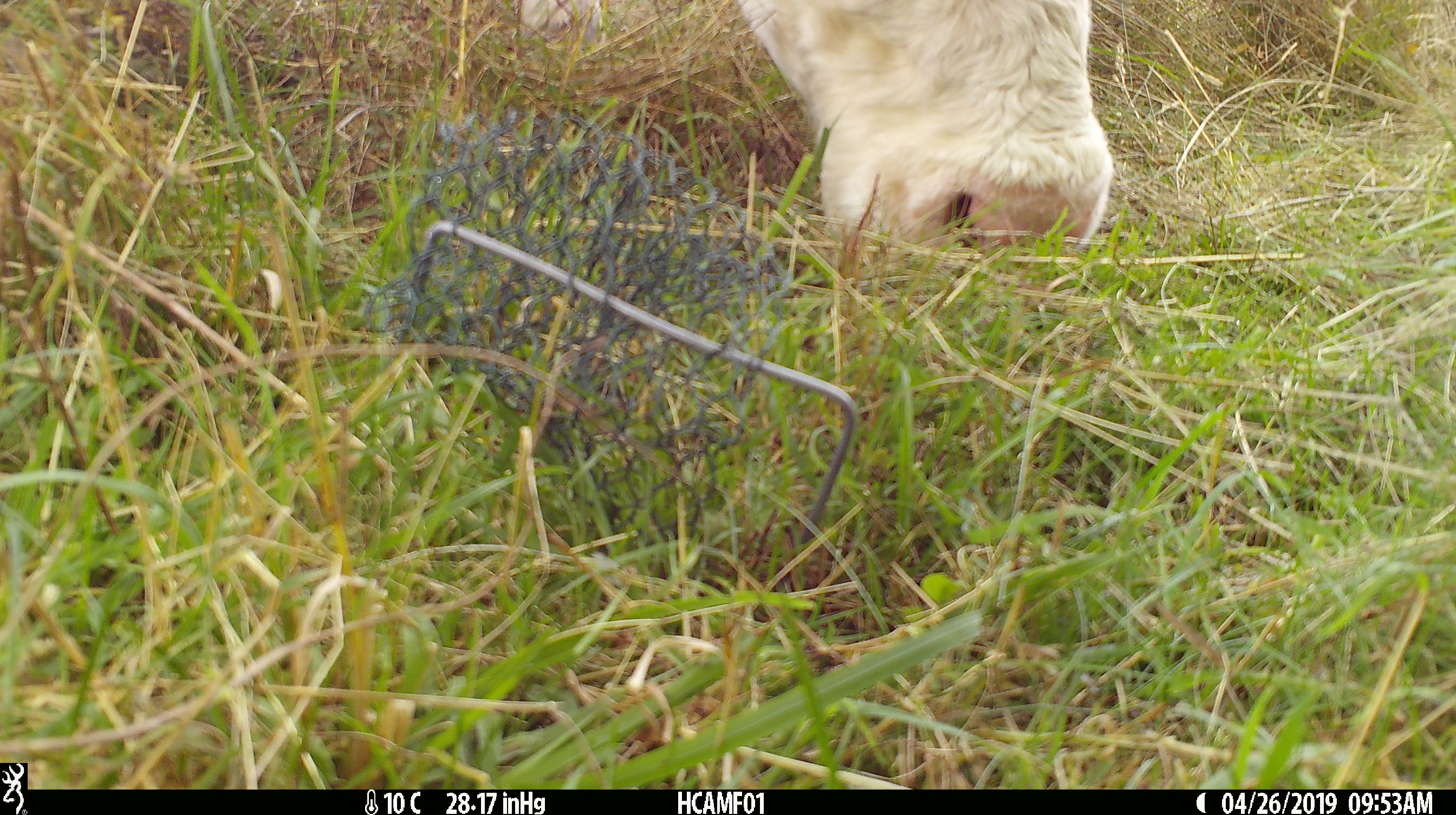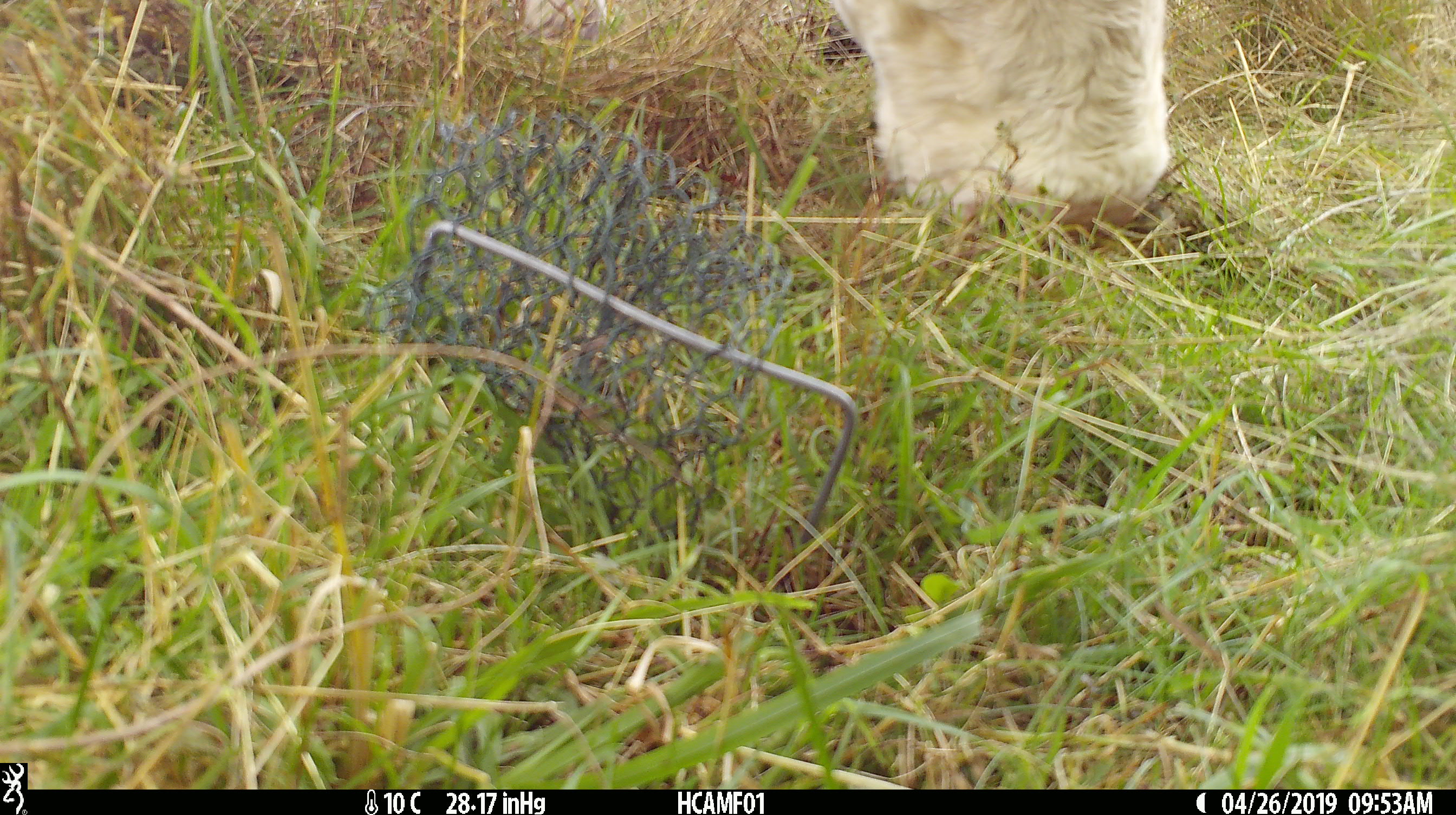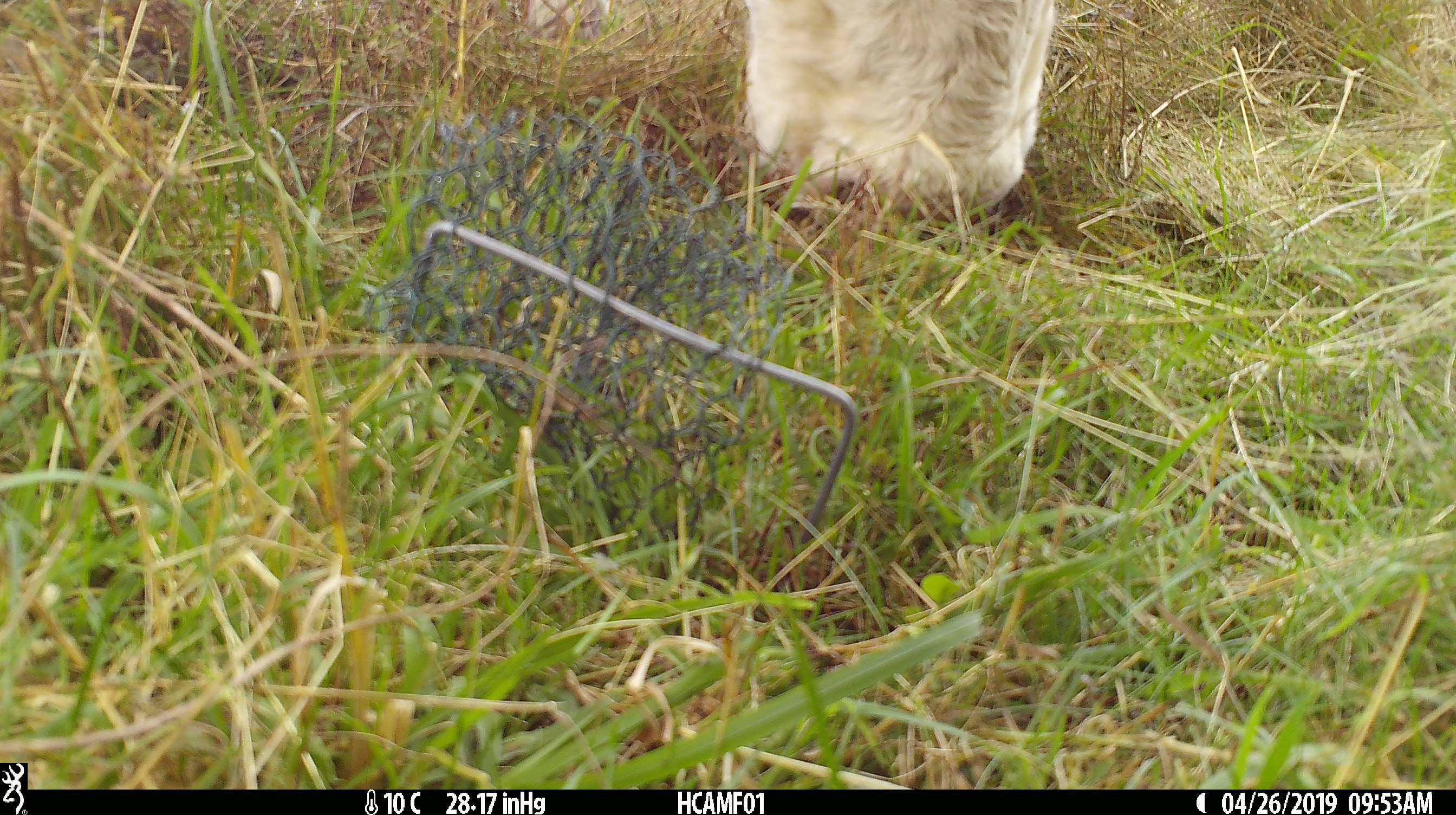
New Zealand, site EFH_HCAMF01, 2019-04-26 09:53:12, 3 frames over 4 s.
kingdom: Animalia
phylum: Chordata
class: Mammalia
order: Artiodactyla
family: Bovidae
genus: Bos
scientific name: Bos taurus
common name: domestic cow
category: cow